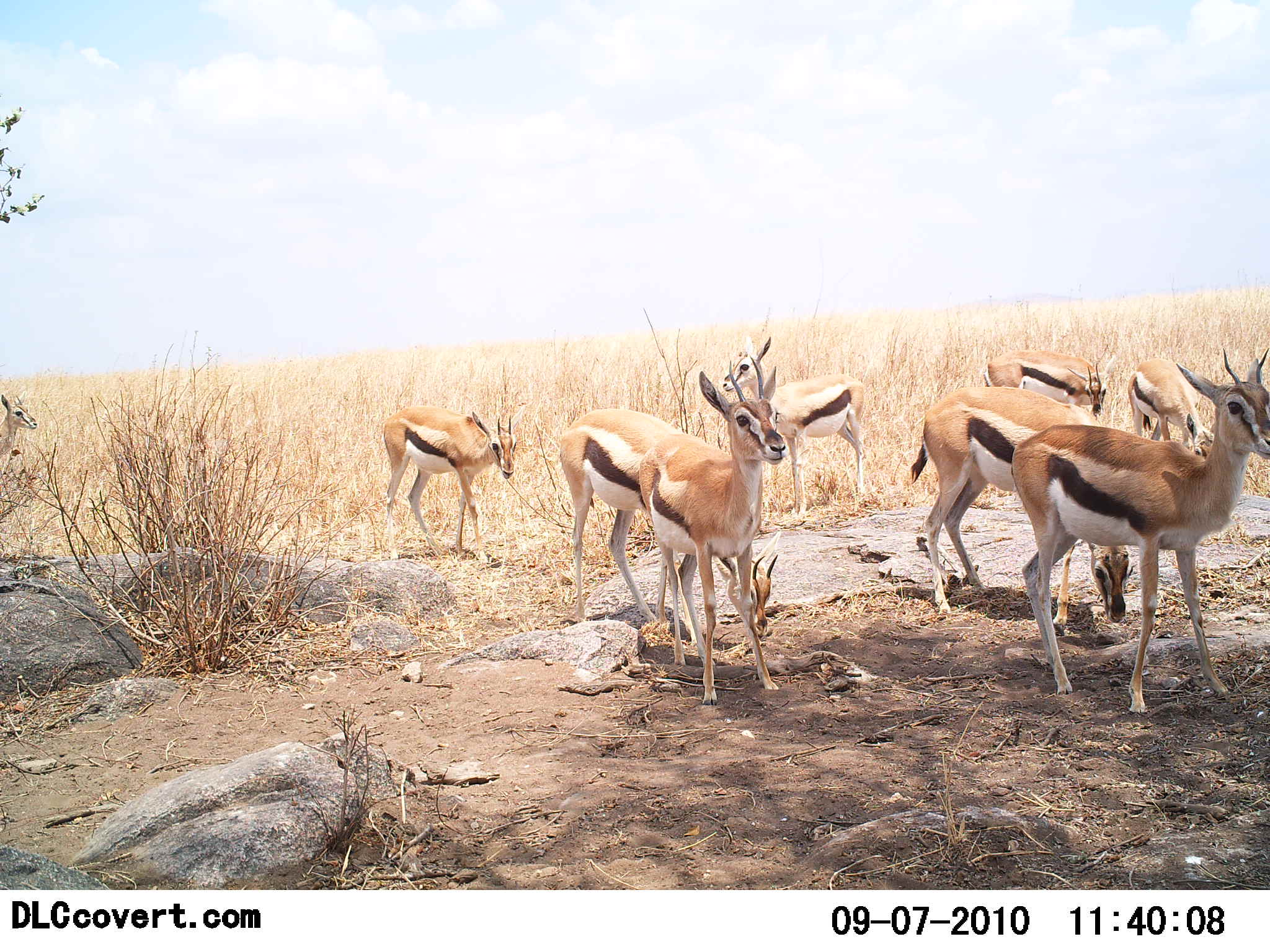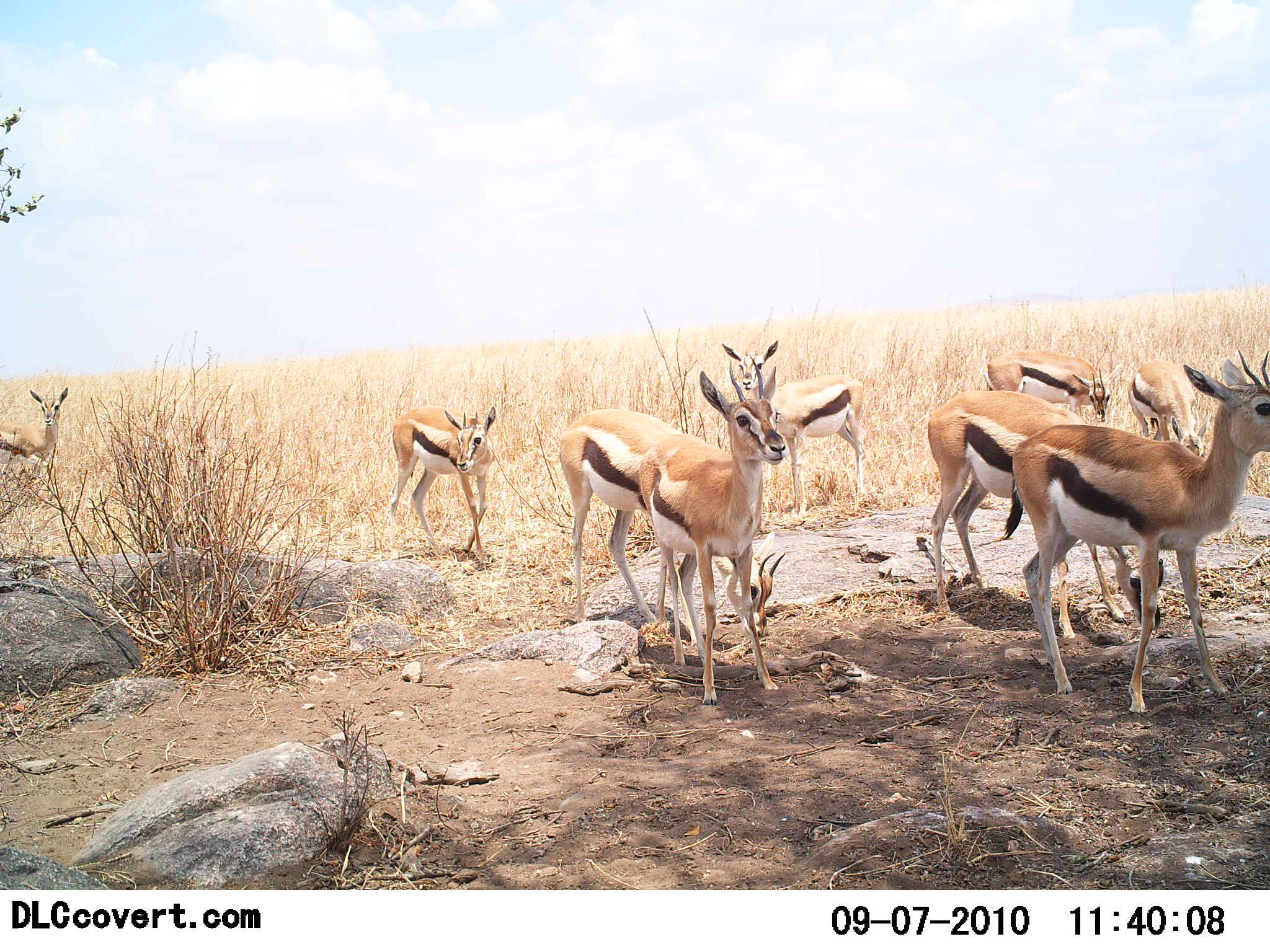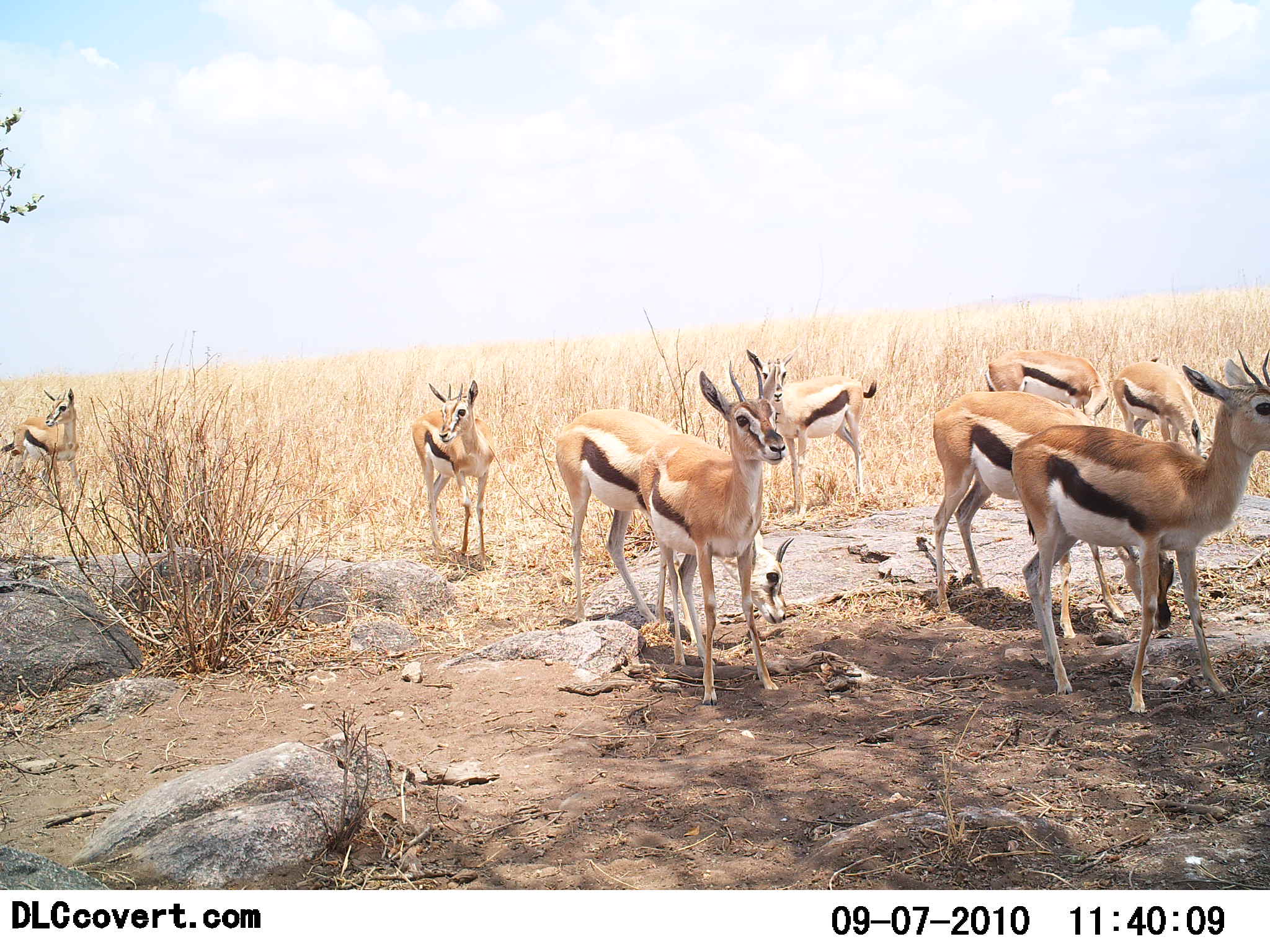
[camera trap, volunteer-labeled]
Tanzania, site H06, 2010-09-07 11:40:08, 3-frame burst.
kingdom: Animalia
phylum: Chordata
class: Mammalia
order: Artiodactyla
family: Bovidae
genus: Eudorcas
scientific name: Eudorcas thomsonii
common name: thomson's gazelle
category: gazellethomsons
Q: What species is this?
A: Gazellethomsons (thomson's gazelle) (Eudorcas thomsonii).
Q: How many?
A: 9.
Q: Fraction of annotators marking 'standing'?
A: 82%.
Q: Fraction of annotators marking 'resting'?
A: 0%.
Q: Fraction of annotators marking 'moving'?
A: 18%.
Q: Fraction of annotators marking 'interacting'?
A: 9%.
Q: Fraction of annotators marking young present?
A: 9%.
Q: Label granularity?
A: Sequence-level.